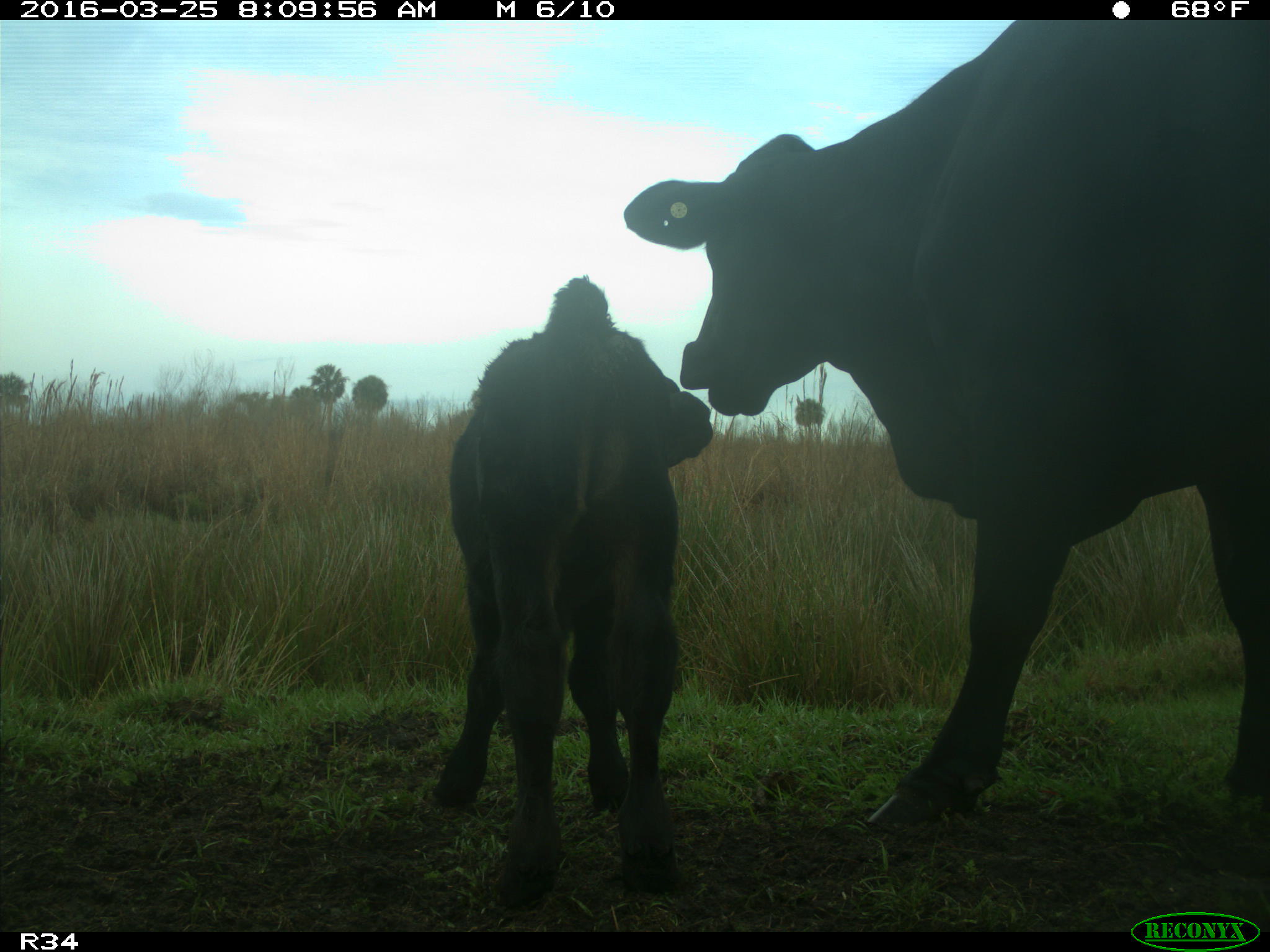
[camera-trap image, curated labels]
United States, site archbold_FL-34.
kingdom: Animalia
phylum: Chordata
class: Mammalia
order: Artiodactyla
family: Bovidae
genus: Bos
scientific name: Bos taurus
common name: domestic cow